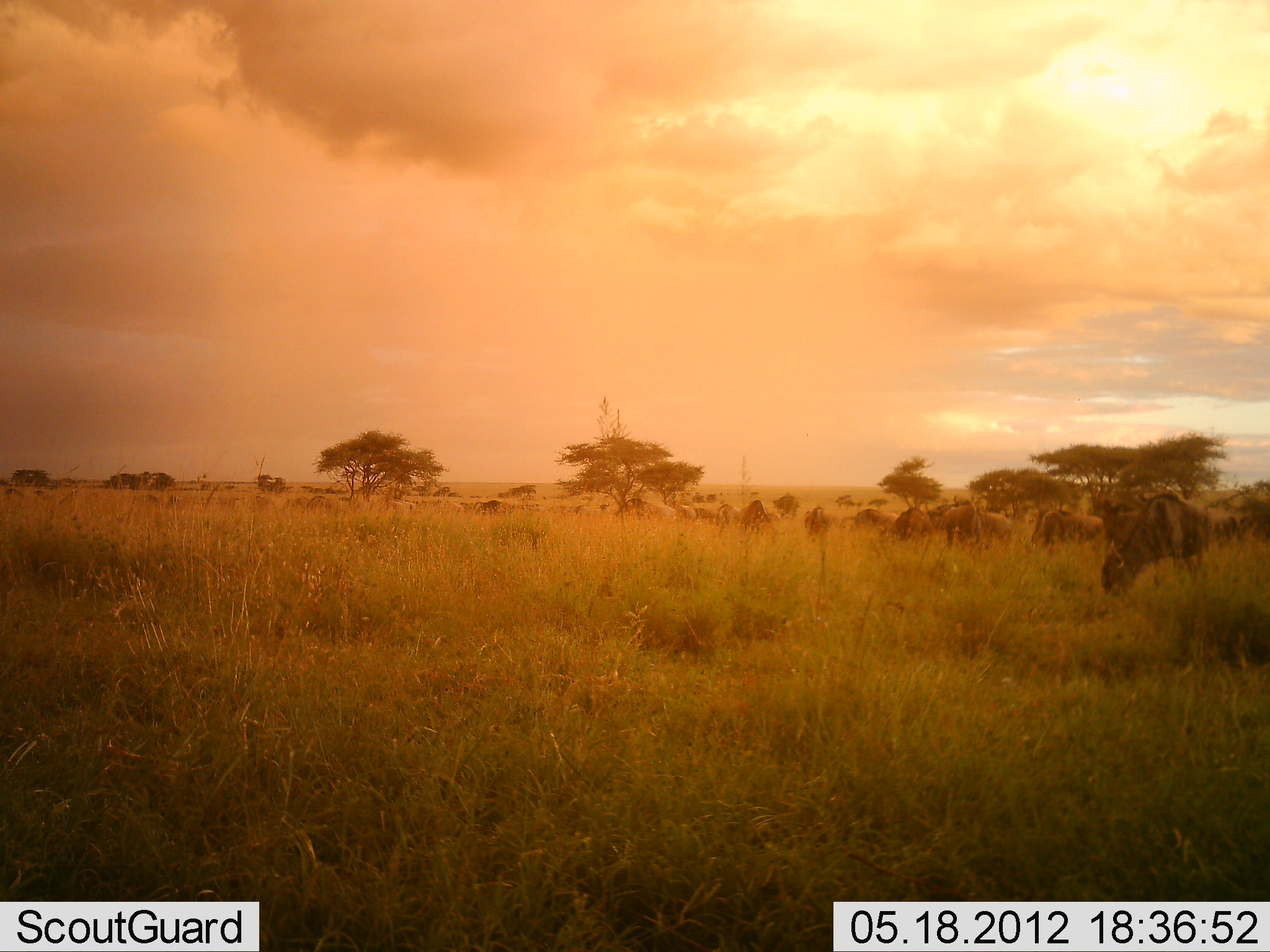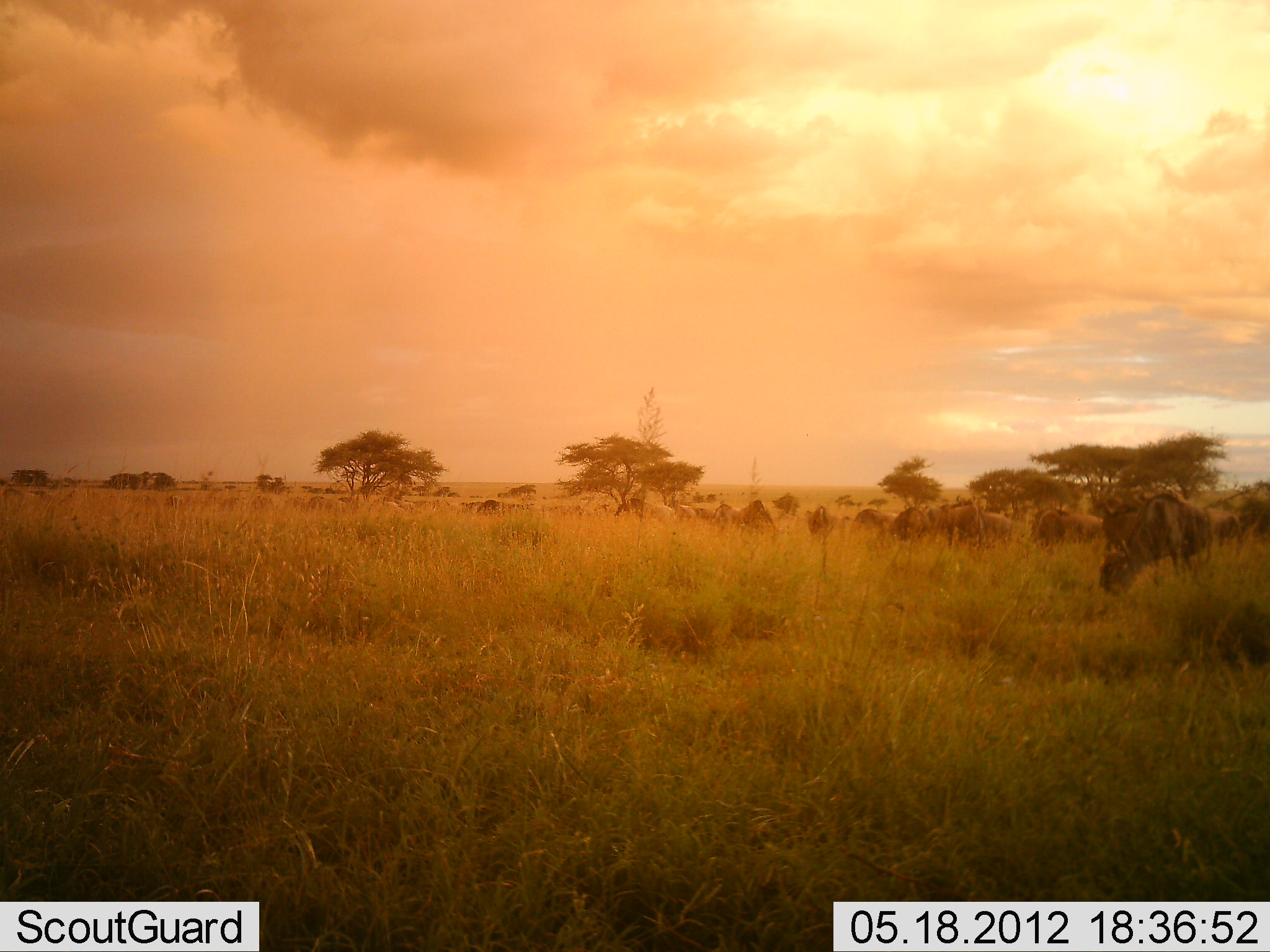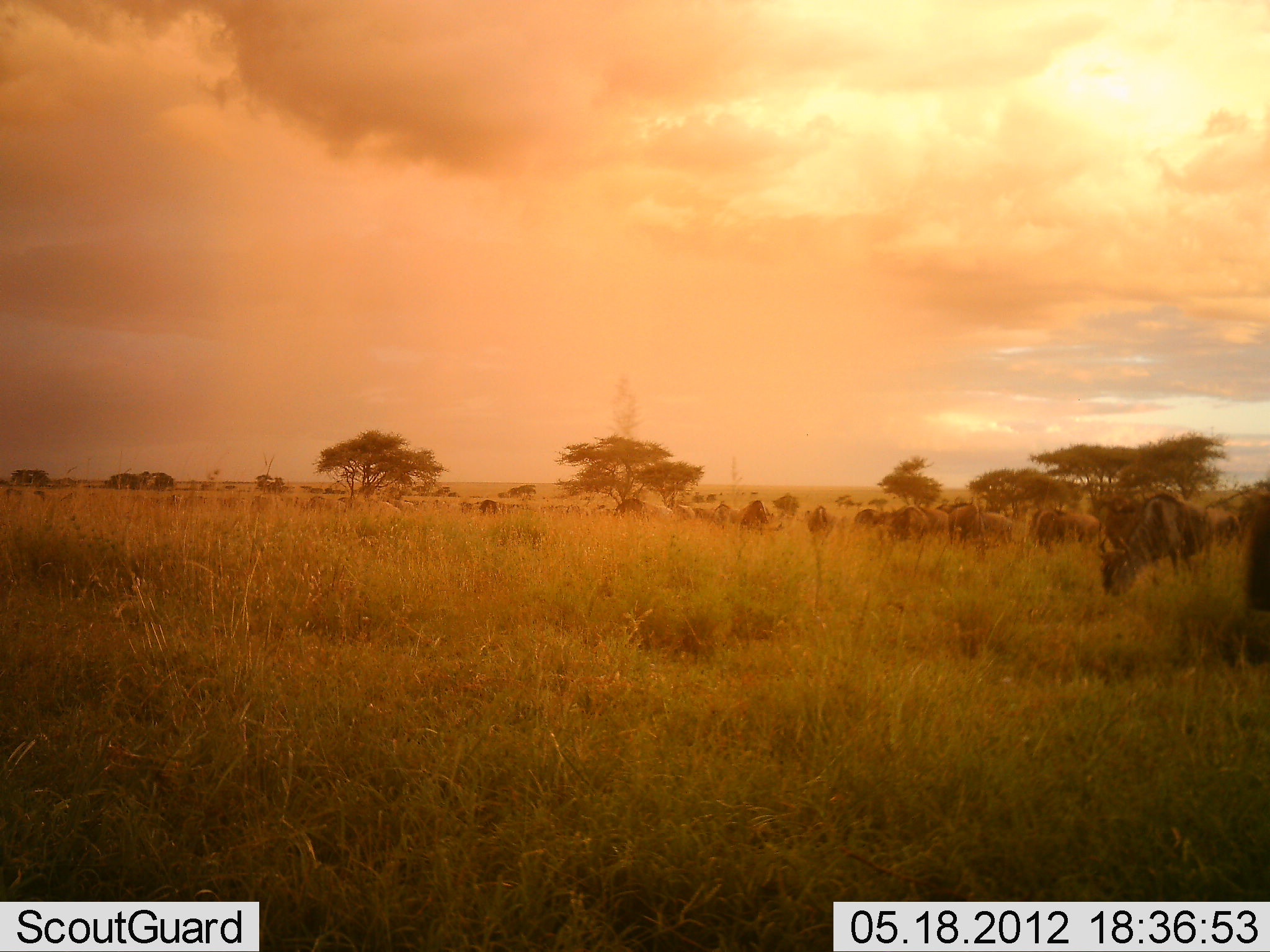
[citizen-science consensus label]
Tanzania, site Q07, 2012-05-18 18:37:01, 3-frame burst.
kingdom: Animalia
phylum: Chordata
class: Mammalia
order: Artiodactyla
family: Bovidae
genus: Connochaetes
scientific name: Connochaetes taurinus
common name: blue wildebeest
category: wildebeest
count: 11-50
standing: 50%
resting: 0%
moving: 10%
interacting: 0%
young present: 0%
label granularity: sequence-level